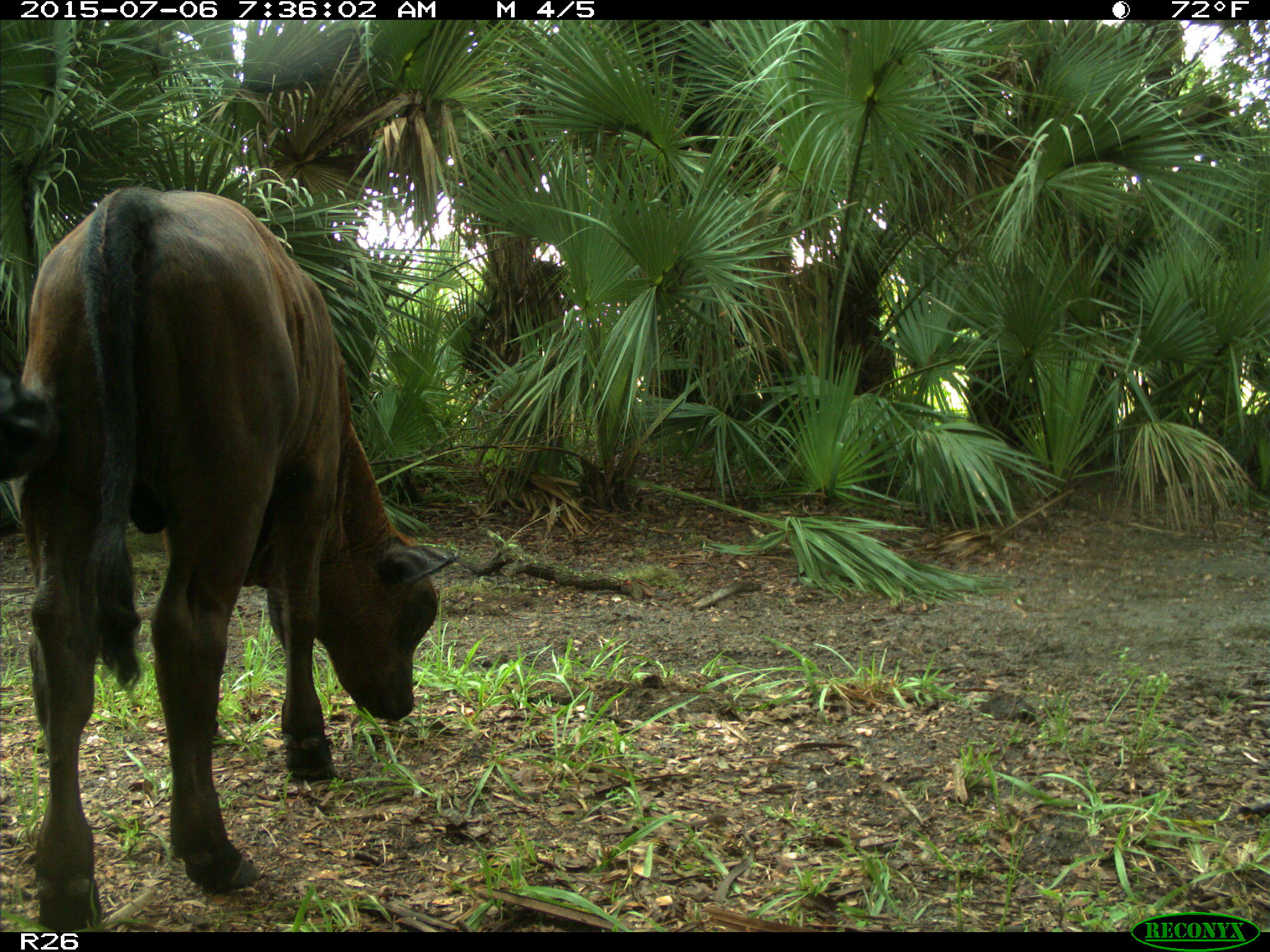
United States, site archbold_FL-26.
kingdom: Animalia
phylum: Chordata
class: Mammalia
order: Artiodactyla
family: Bovidae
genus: Bos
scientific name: Bos taurus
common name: domestic cow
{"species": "Bos taurus (domestic cow)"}